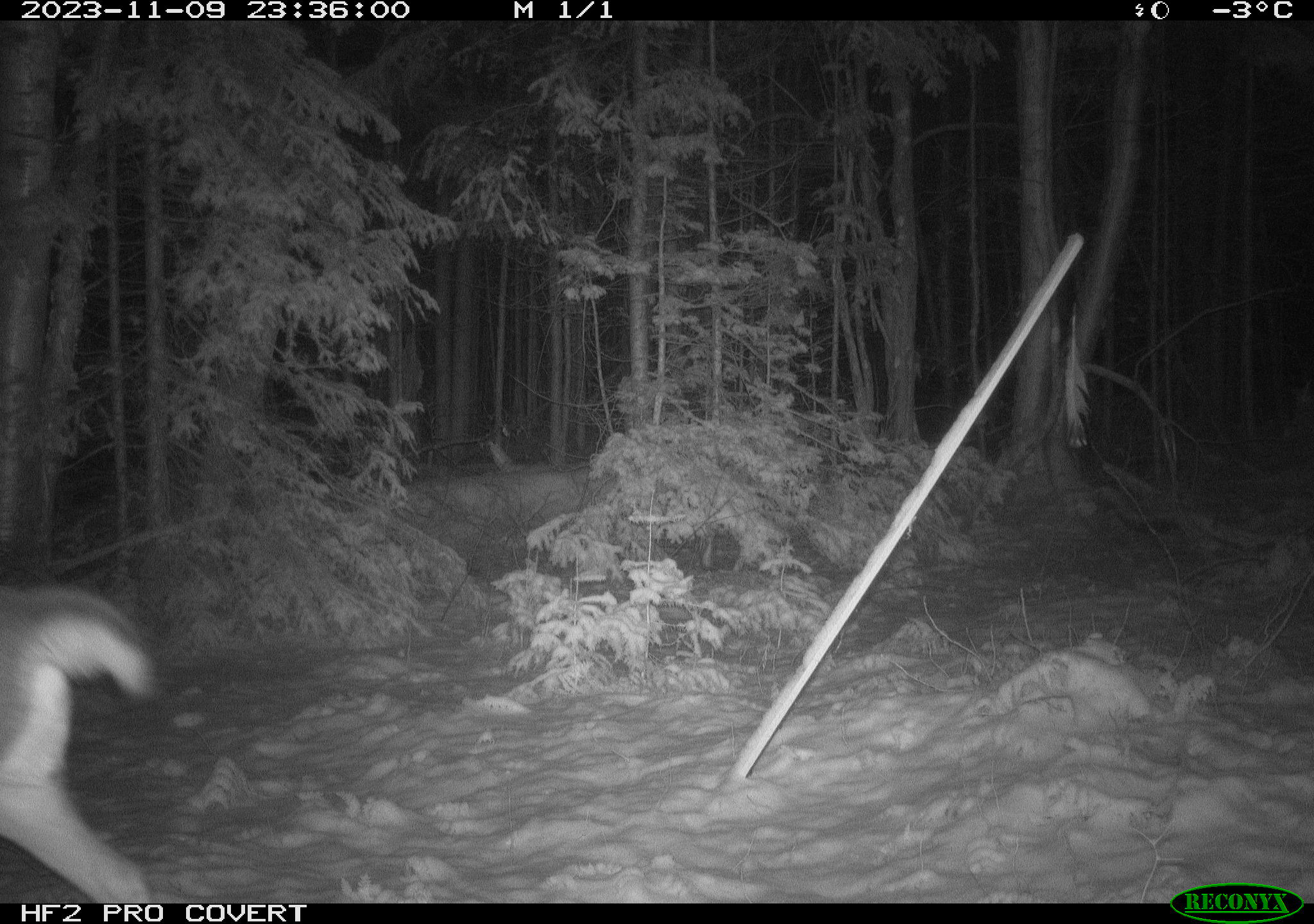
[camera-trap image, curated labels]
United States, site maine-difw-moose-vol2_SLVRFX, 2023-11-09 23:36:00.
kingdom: Animalia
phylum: Chordata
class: Mammalia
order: Artiodactyla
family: Cervidae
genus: Odocoileus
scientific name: Odocoileus virginianus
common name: white-tailed deer